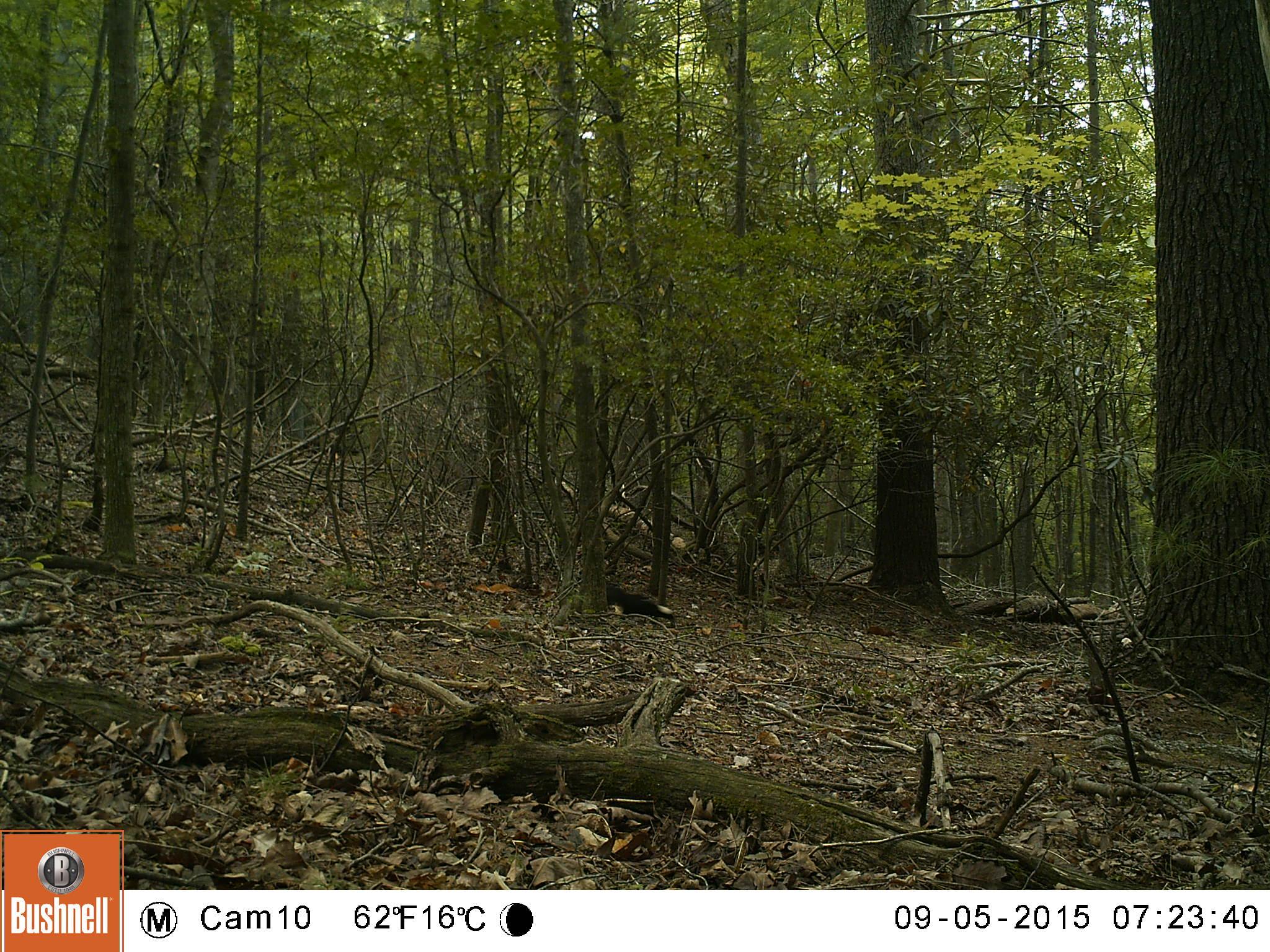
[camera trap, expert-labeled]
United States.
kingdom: Animalia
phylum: Chordata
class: Mammalia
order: Carnivora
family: Mephitidae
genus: Mephitis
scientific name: Mephitis mephitis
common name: striped skunk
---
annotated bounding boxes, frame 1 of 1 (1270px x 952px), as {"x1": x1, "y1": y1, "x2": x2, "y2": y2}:
Striped Skunk: {"x1": 609, "y1": 582, "x2": 681, "y2": 627}